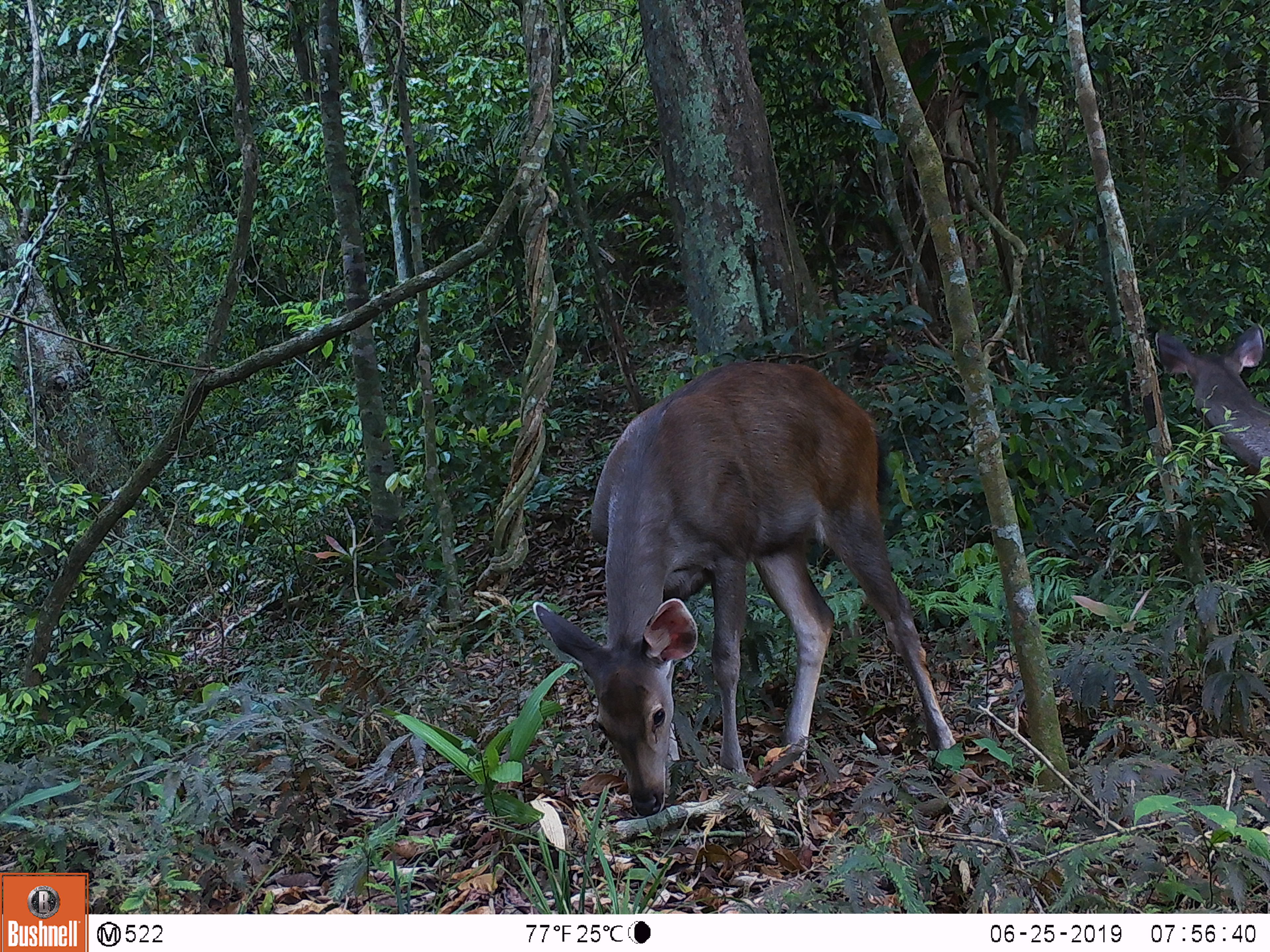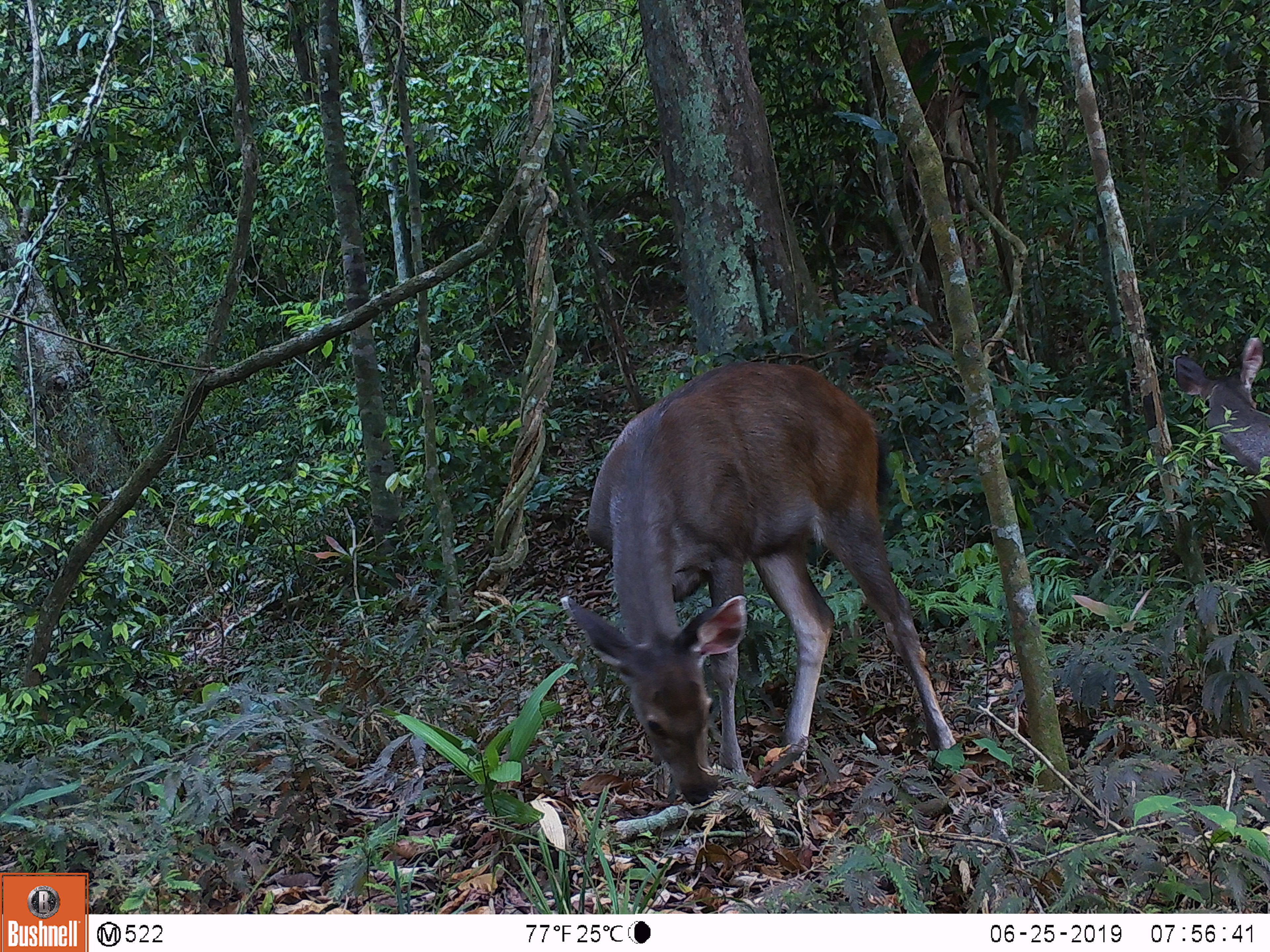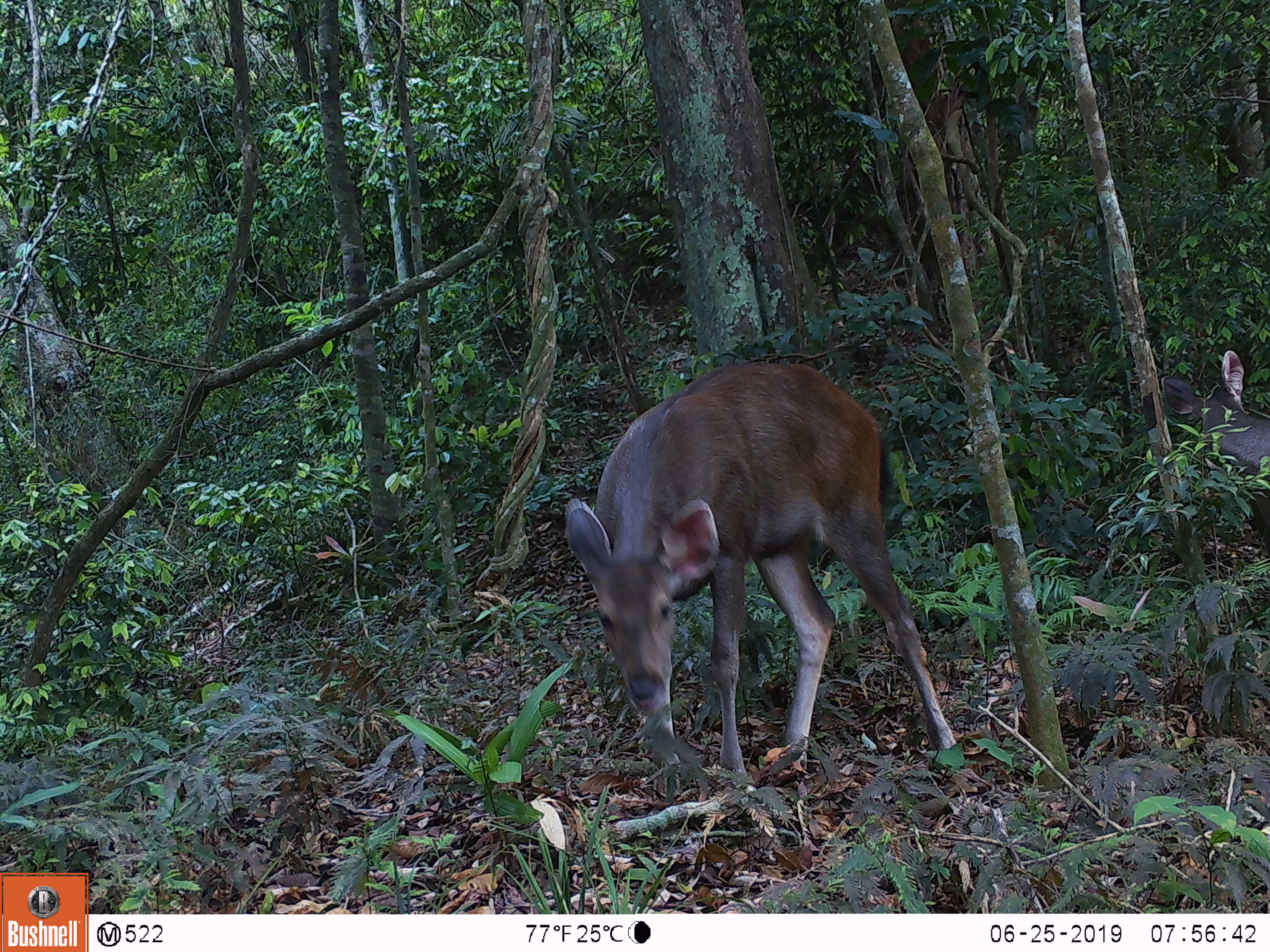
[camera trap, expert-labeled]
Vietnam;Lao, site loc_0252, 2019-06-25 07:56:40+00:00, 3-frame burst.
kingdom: Animalia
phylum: Chordata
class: Mammalia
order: Artiodactyla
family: Cervidae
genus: Rusa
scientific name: Rusa unicolor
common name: sambar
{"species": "sambar (Rusa unicolor)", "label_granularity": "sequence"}